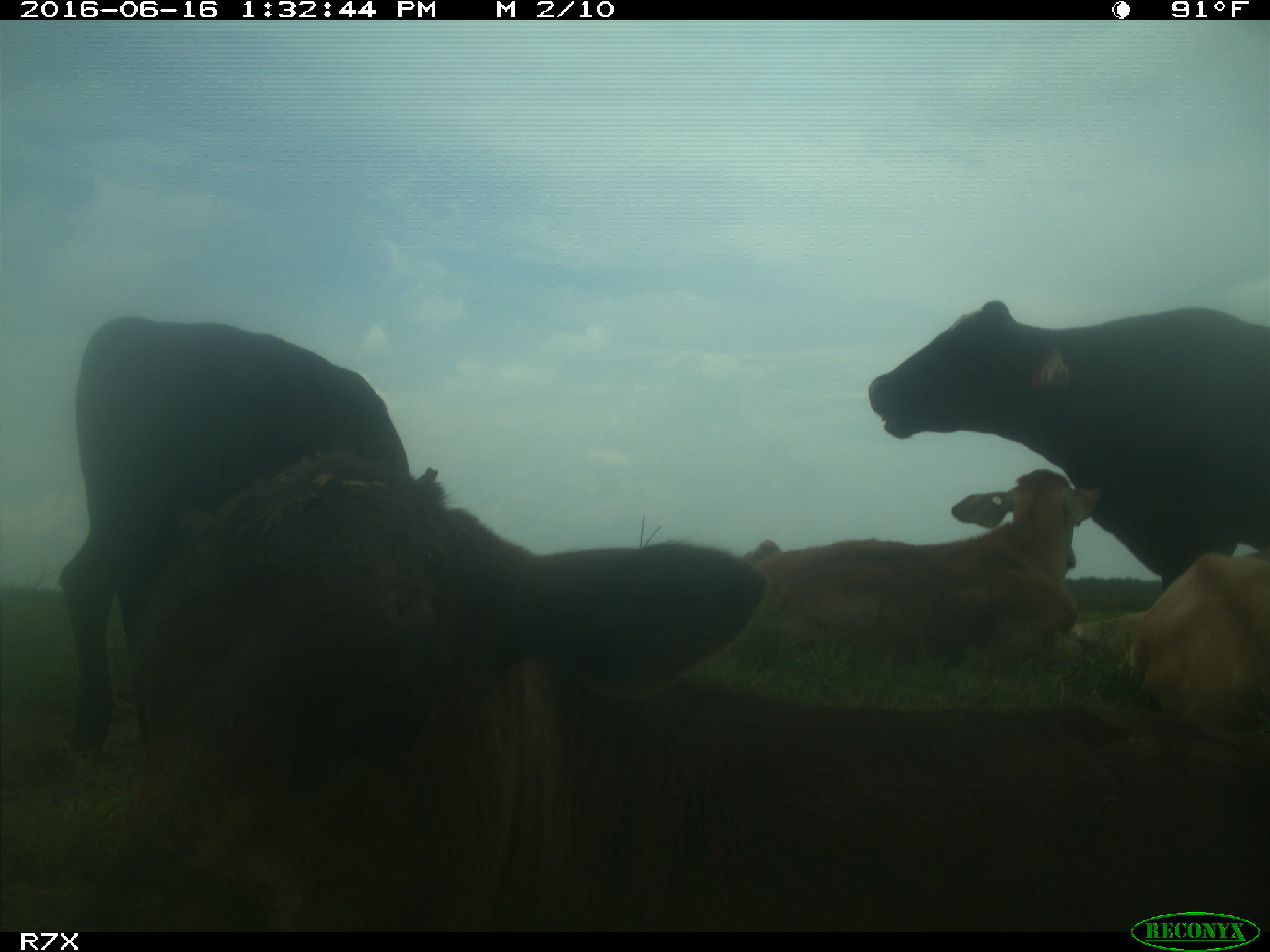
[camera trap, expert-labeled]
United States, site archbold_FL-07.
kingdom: Animalia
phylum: Chordata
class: Mammalia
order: Artiodactyla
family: Bovidae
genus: Bos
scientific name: Bos taurus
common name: domestic cow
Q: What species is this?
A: Bos taurus (domestic cow).